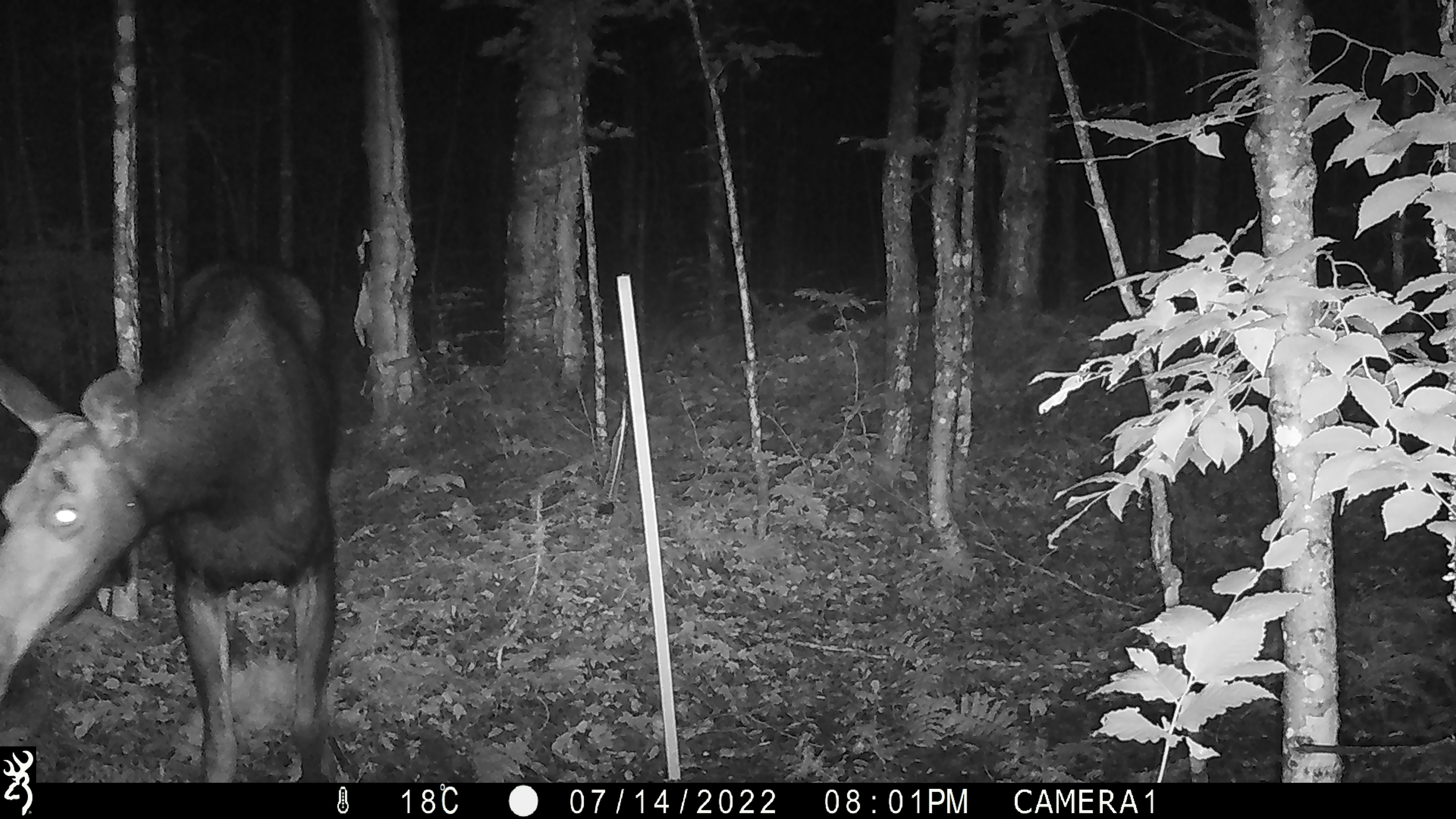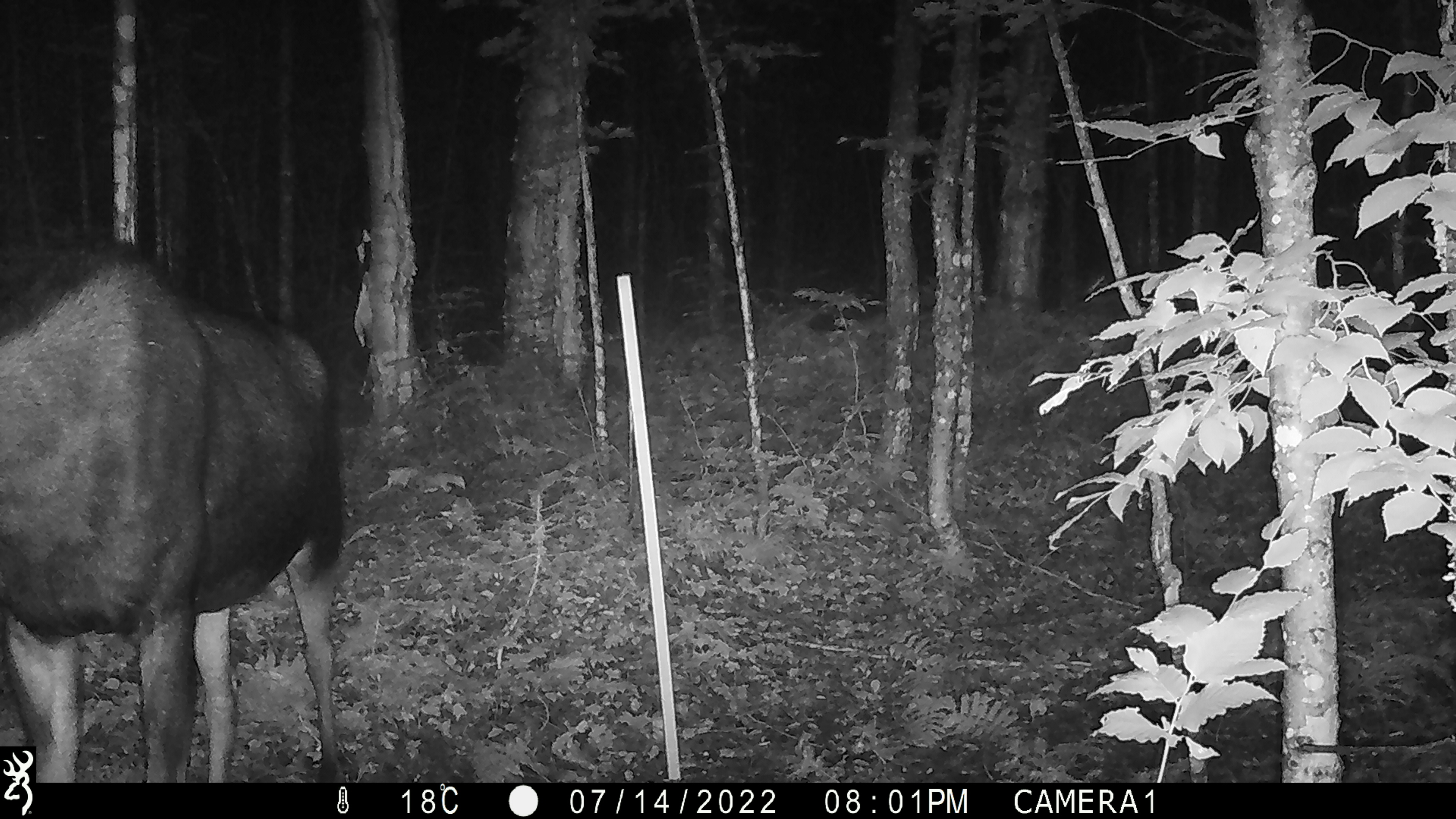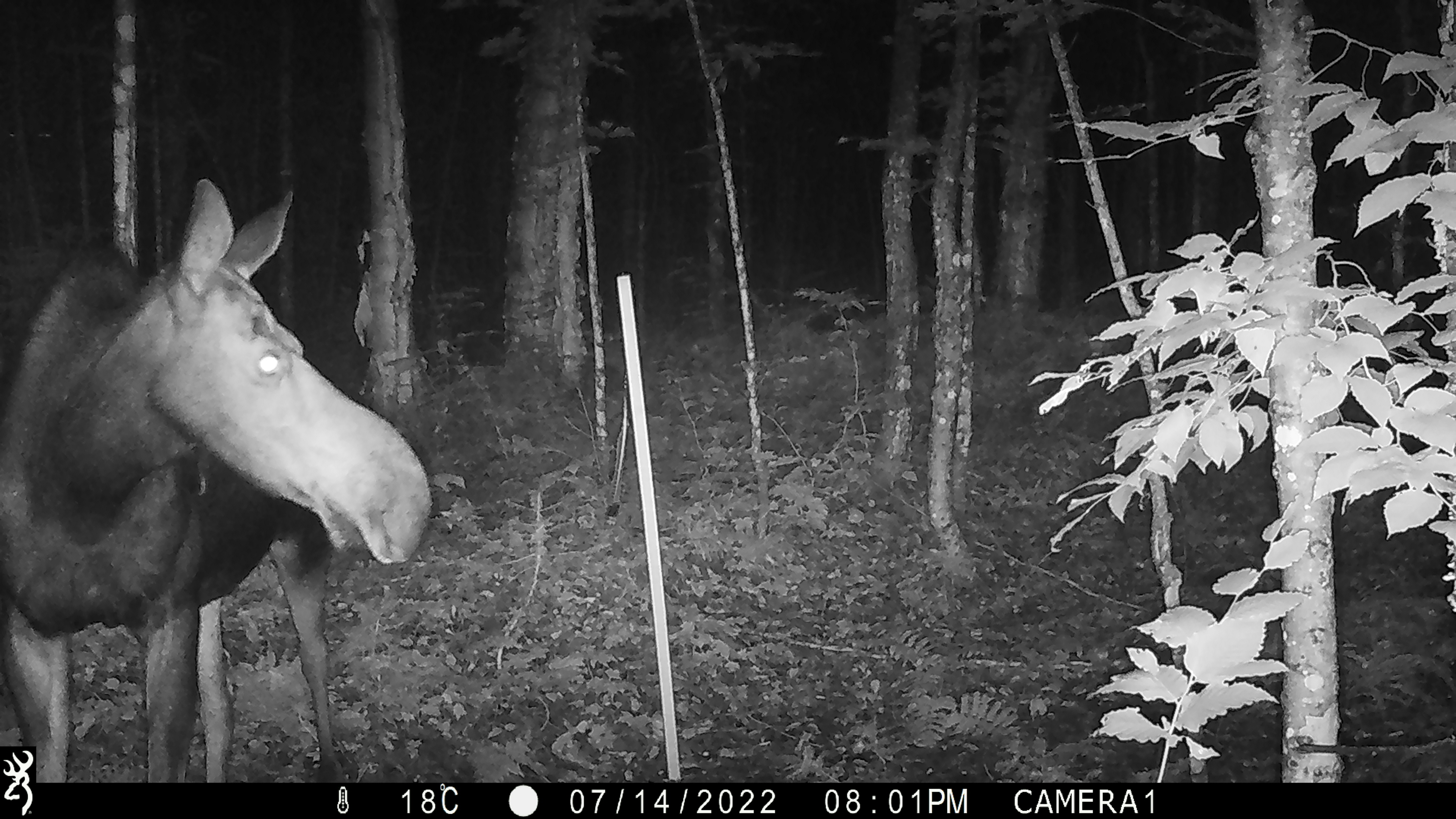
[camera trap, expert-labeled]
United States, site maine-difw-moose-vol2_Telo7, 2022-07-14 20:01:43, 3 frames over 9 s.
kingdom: Animalia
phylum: Chordata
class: Mammalia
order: Artiodactyla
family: Cervidae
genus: Alces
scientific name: Alces alces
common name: moose